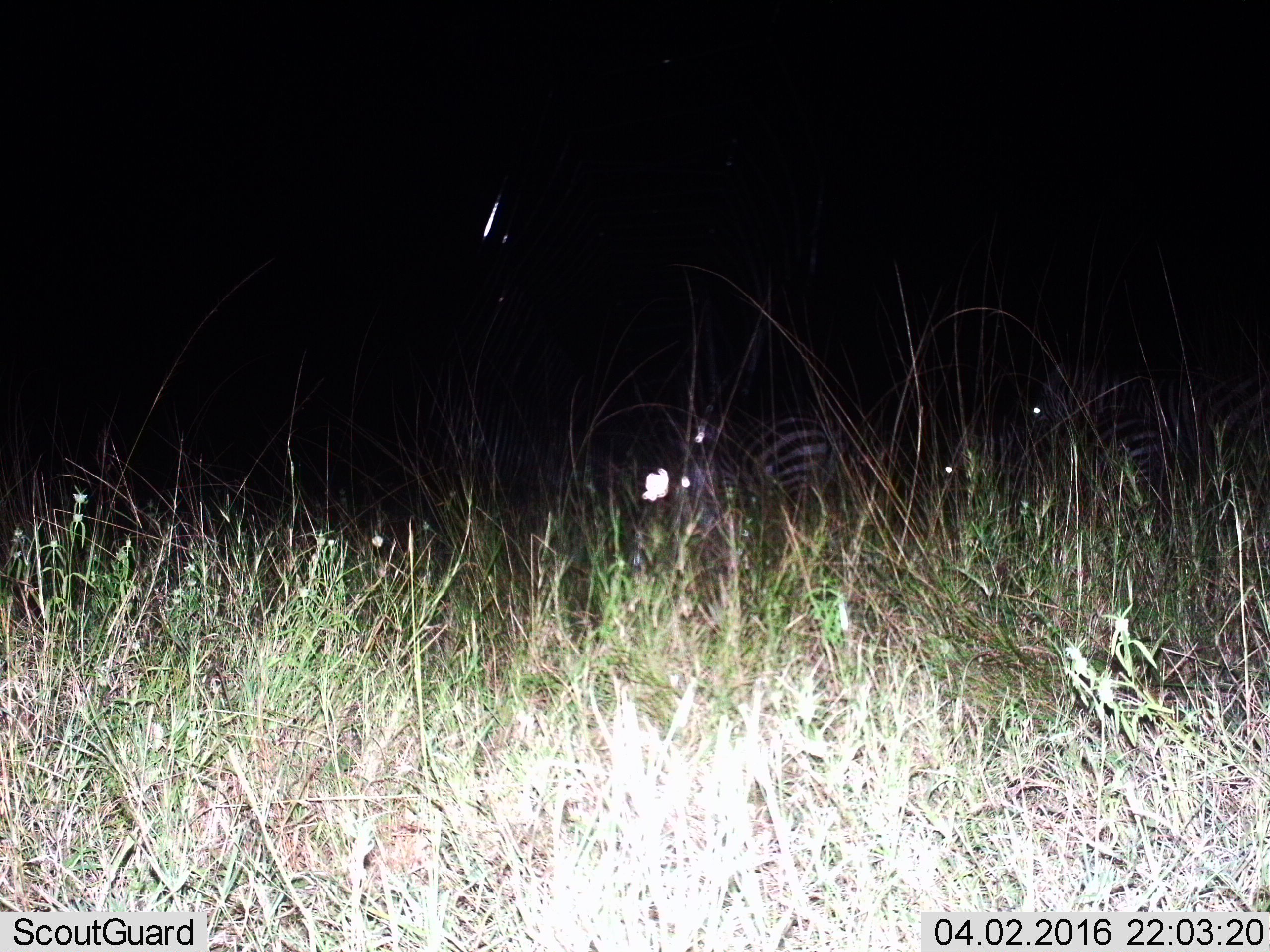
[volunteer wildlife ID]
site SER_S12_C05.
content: unidentified animal